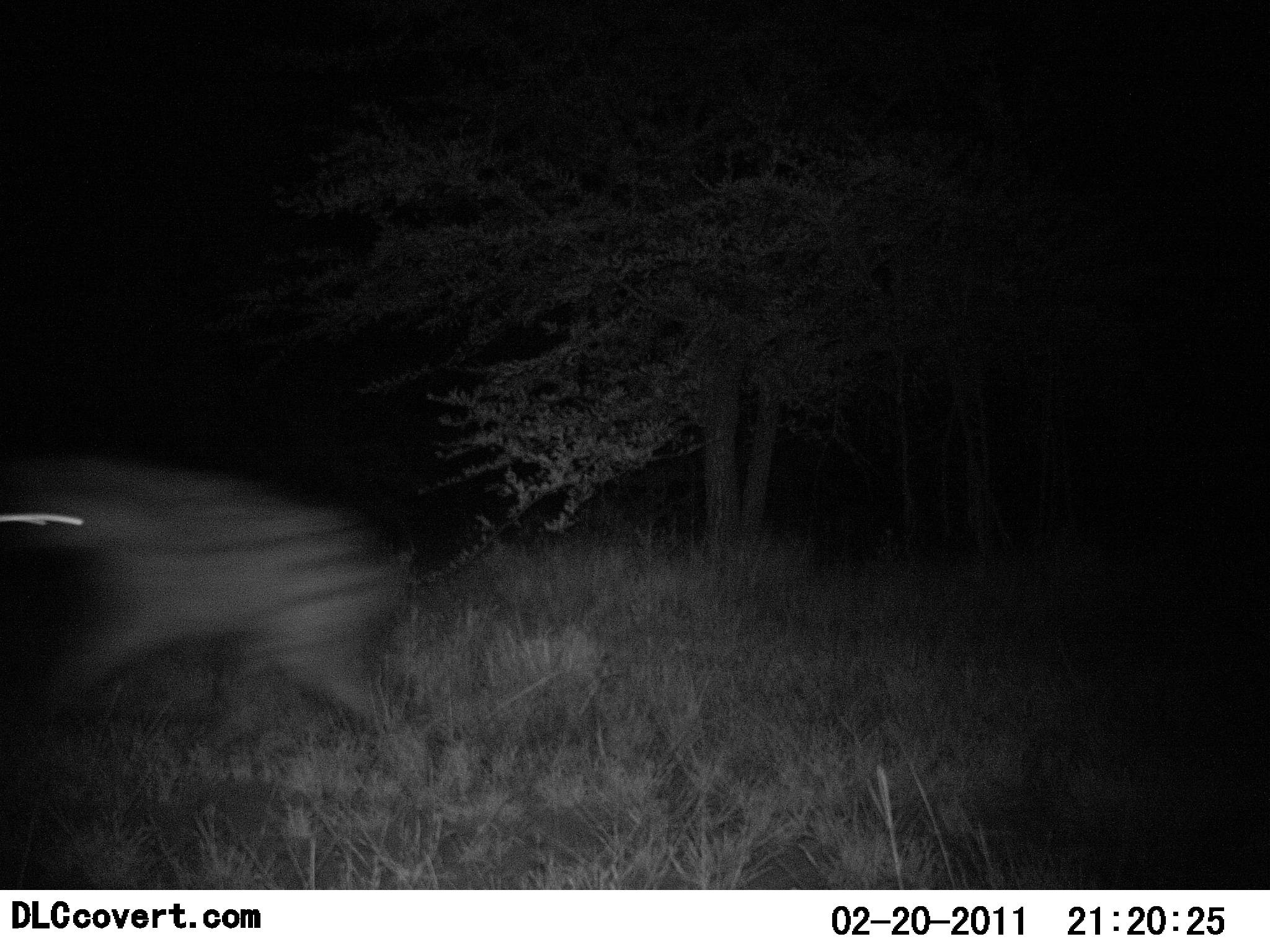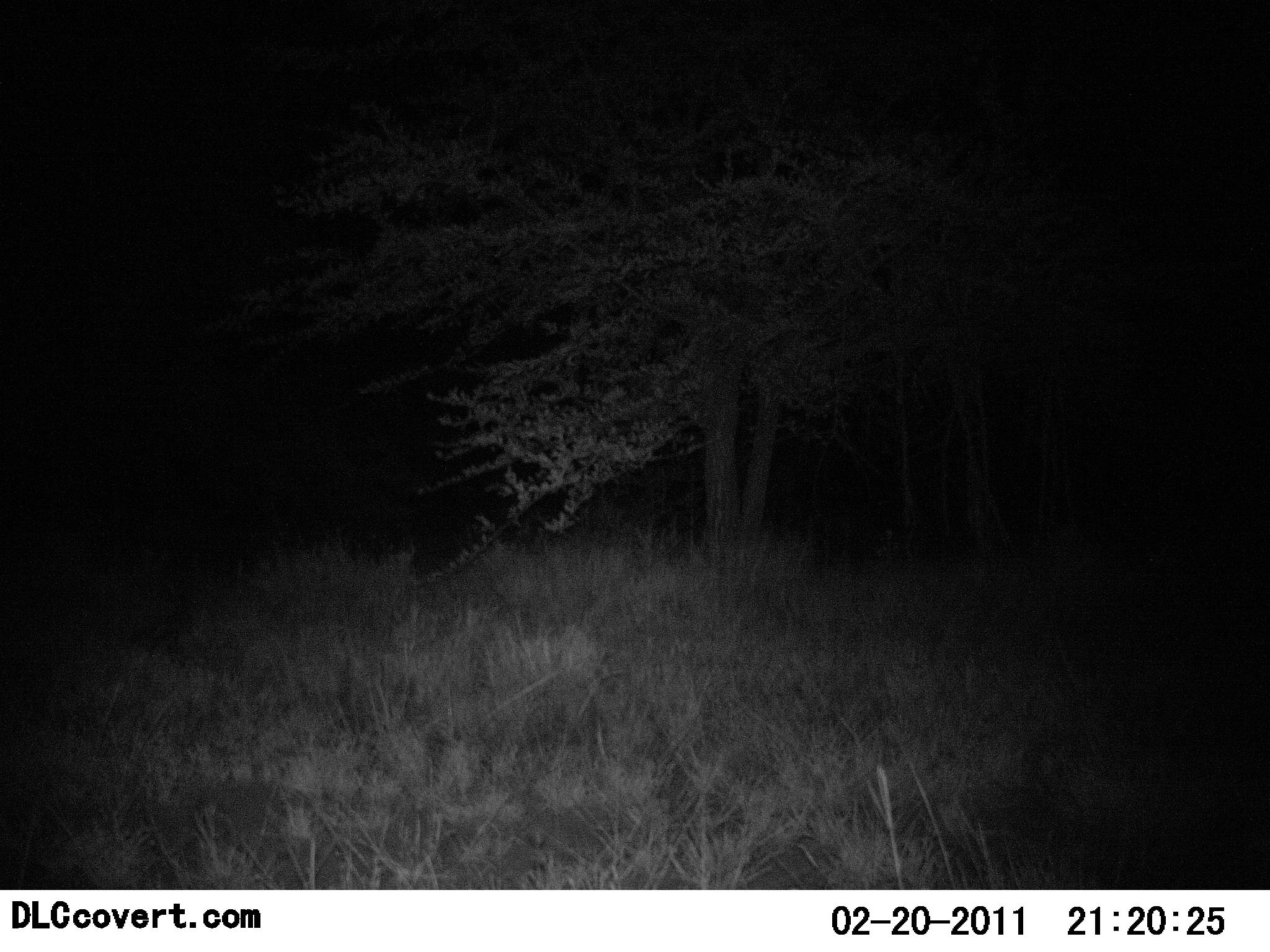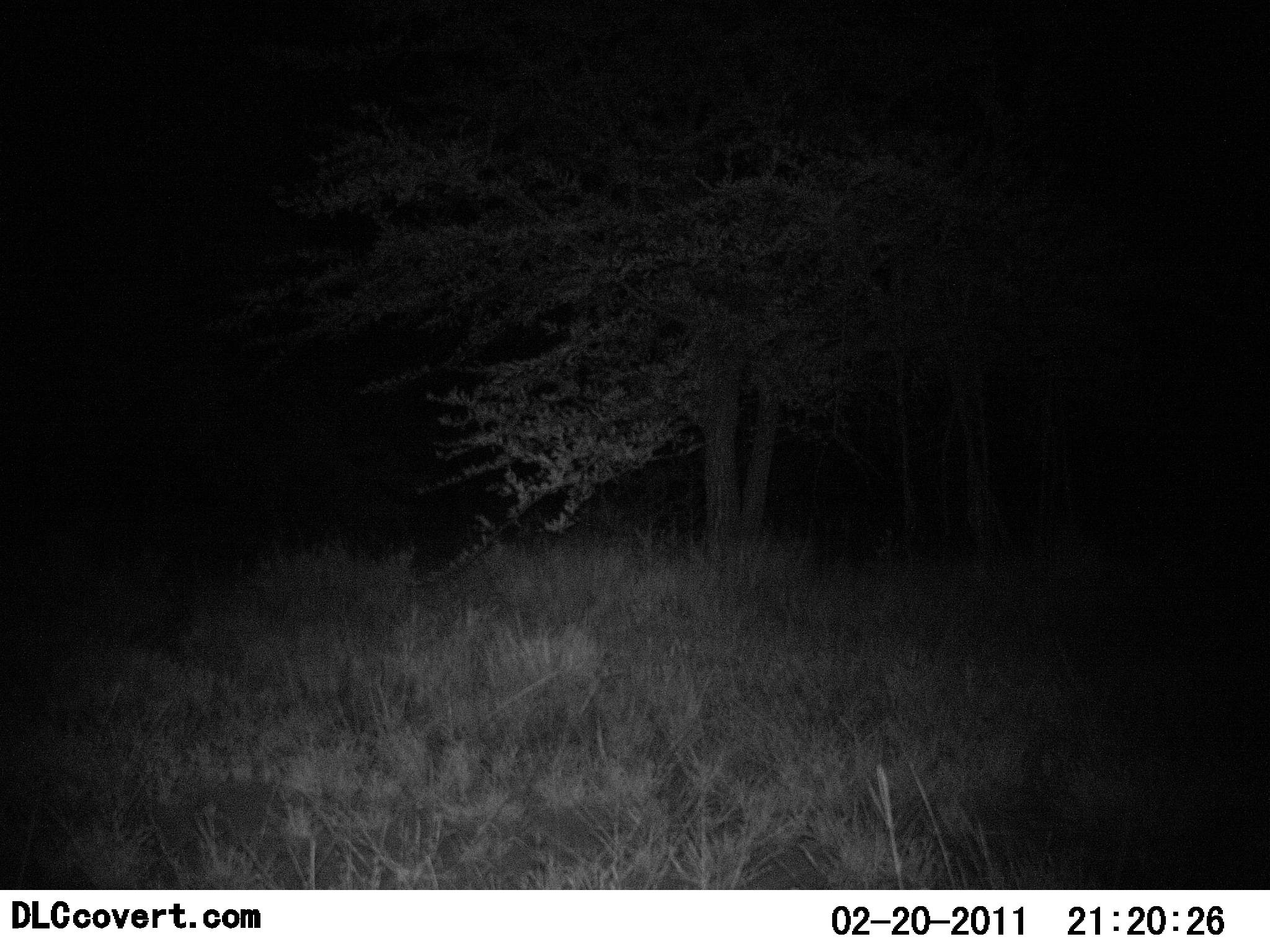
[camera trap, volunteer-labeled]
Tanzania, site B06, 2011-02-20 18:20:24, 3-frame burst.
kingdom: Animalia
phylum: Chordata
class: Mammalia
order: Carnivora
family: Hyaenidae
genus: Crocuta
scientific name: Crocuta crocuta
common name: spotted hyena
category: hyenaspotted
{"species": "hyenaspotted (spotted hyena) (Crocuta crocuta)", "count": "1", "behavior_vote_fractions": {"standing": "0%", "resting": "0%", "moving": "100%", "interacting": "0%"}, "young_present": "0%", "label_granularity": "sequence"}